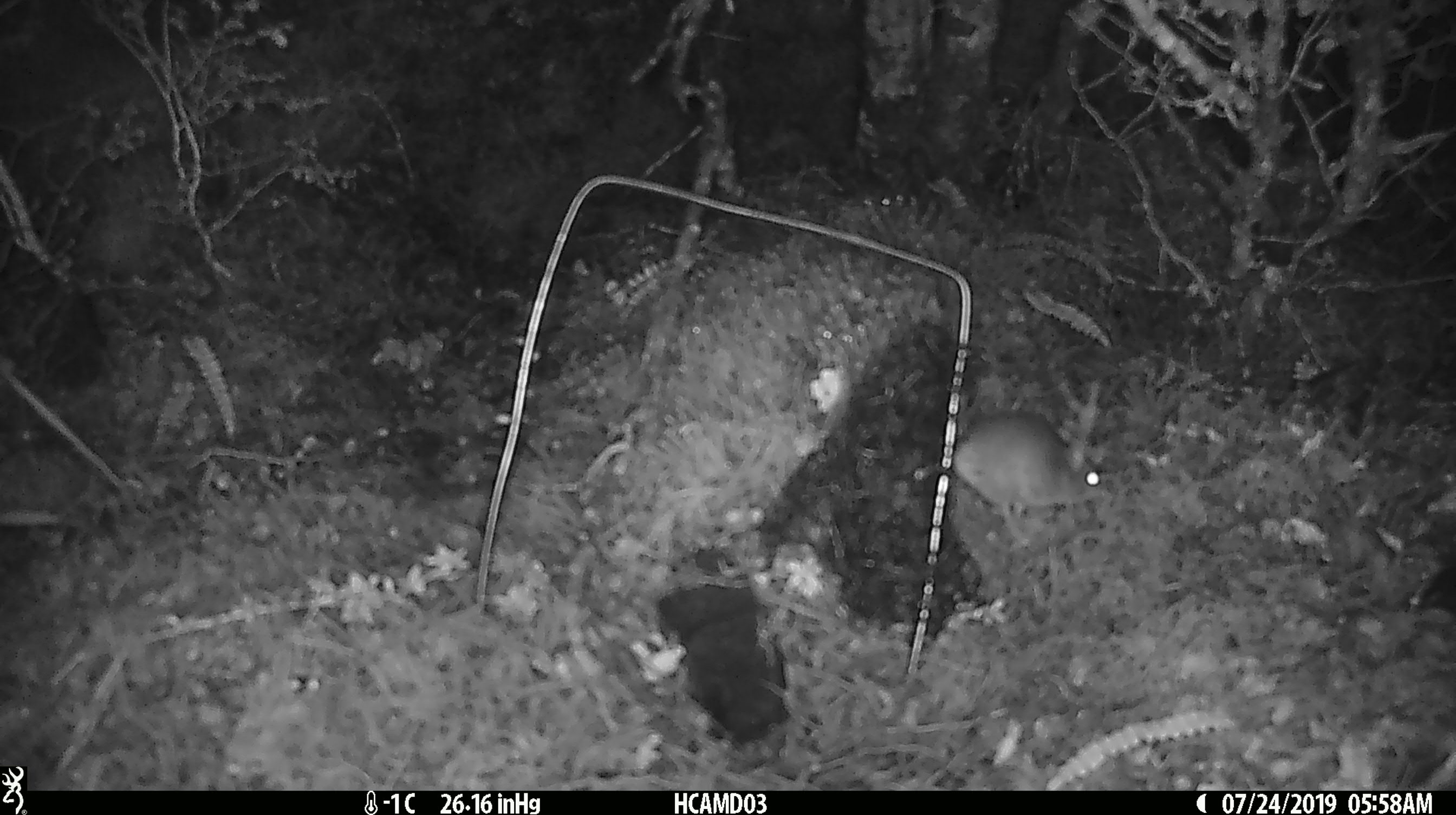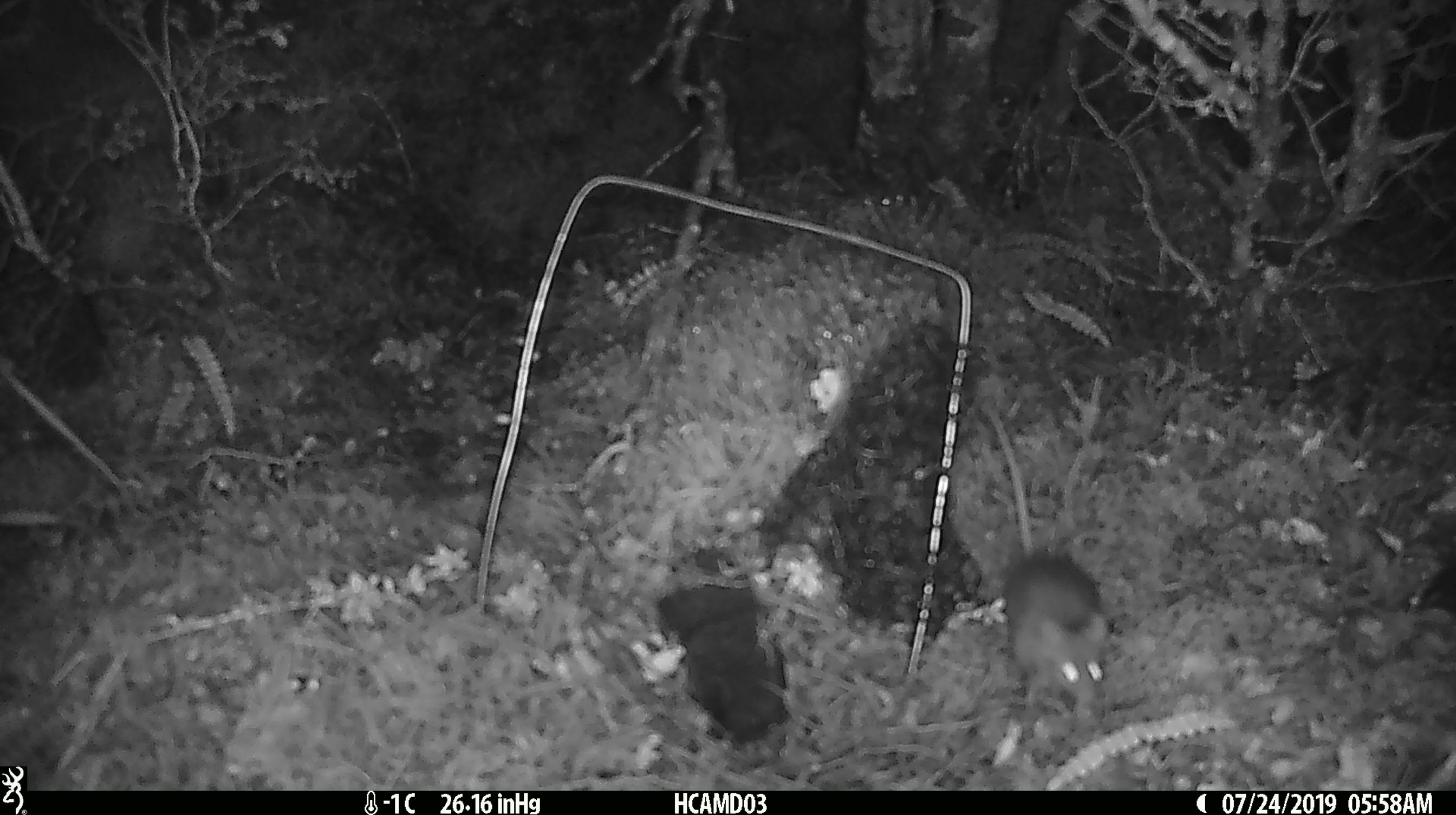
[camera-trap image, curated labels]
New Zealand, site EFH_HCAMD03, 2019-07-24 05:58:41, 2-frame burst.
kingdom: Animalia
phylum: Chordata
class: Mammalia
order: Rodentia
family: Muridae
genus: Mus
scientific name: Mus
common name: mouse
Mouse (Mus).